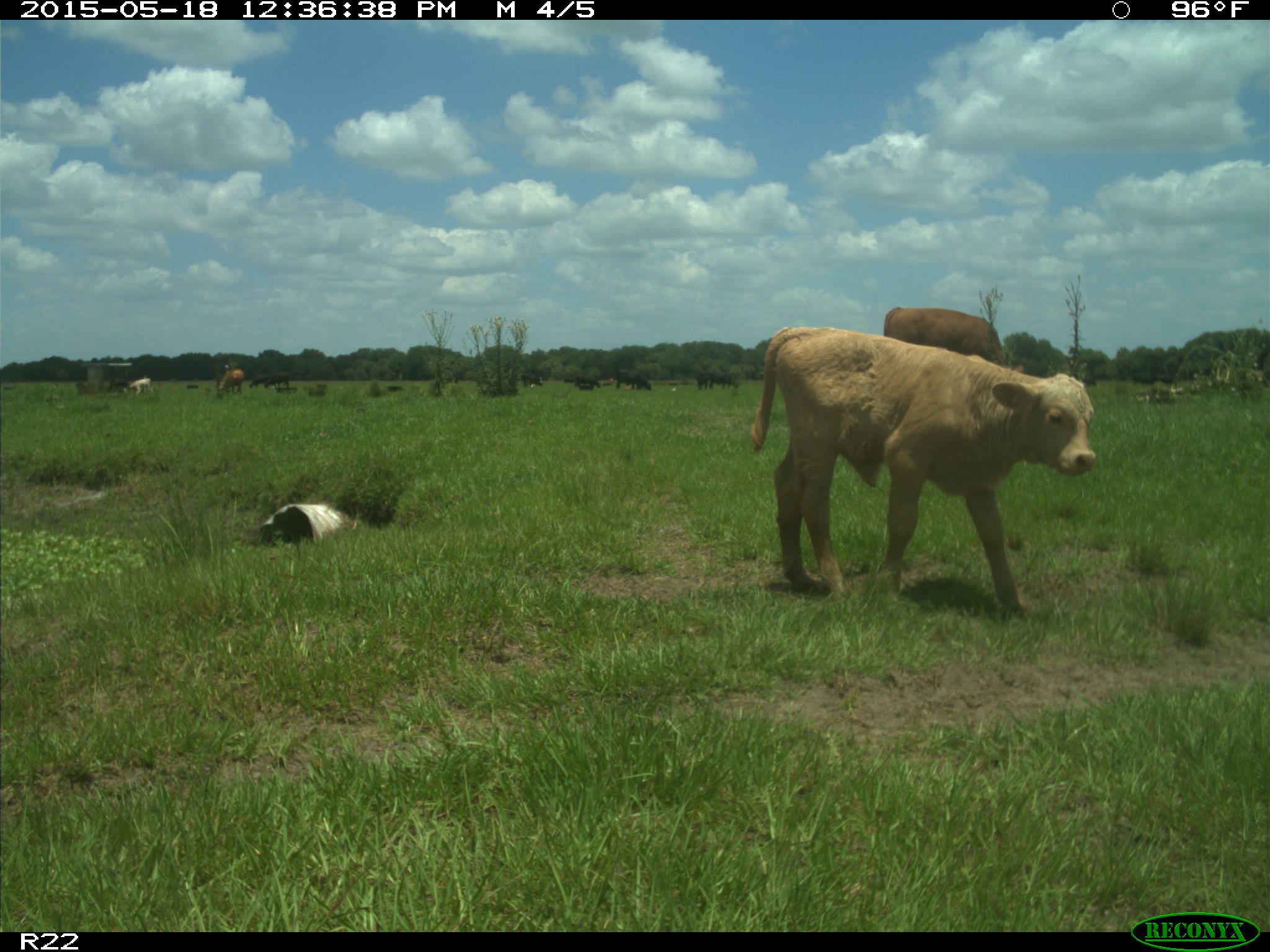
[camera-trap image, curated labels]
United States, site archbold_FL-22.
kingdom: Animalia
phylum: Chordata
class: Mammalia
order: Artiodactyla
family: Bovidae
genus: Bos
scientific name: Bos taurus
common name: domestic cow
Bos taurus (domestic cow).